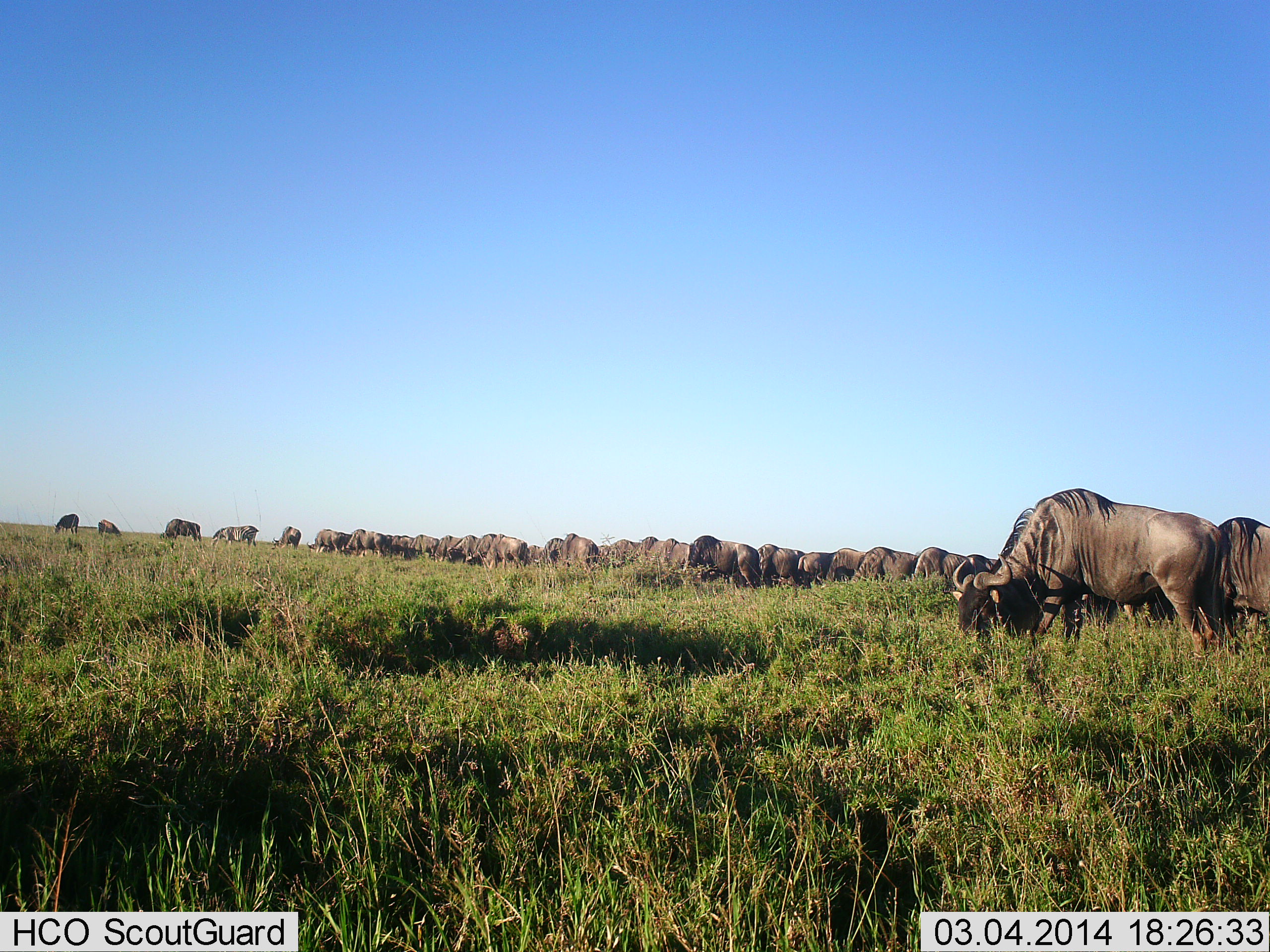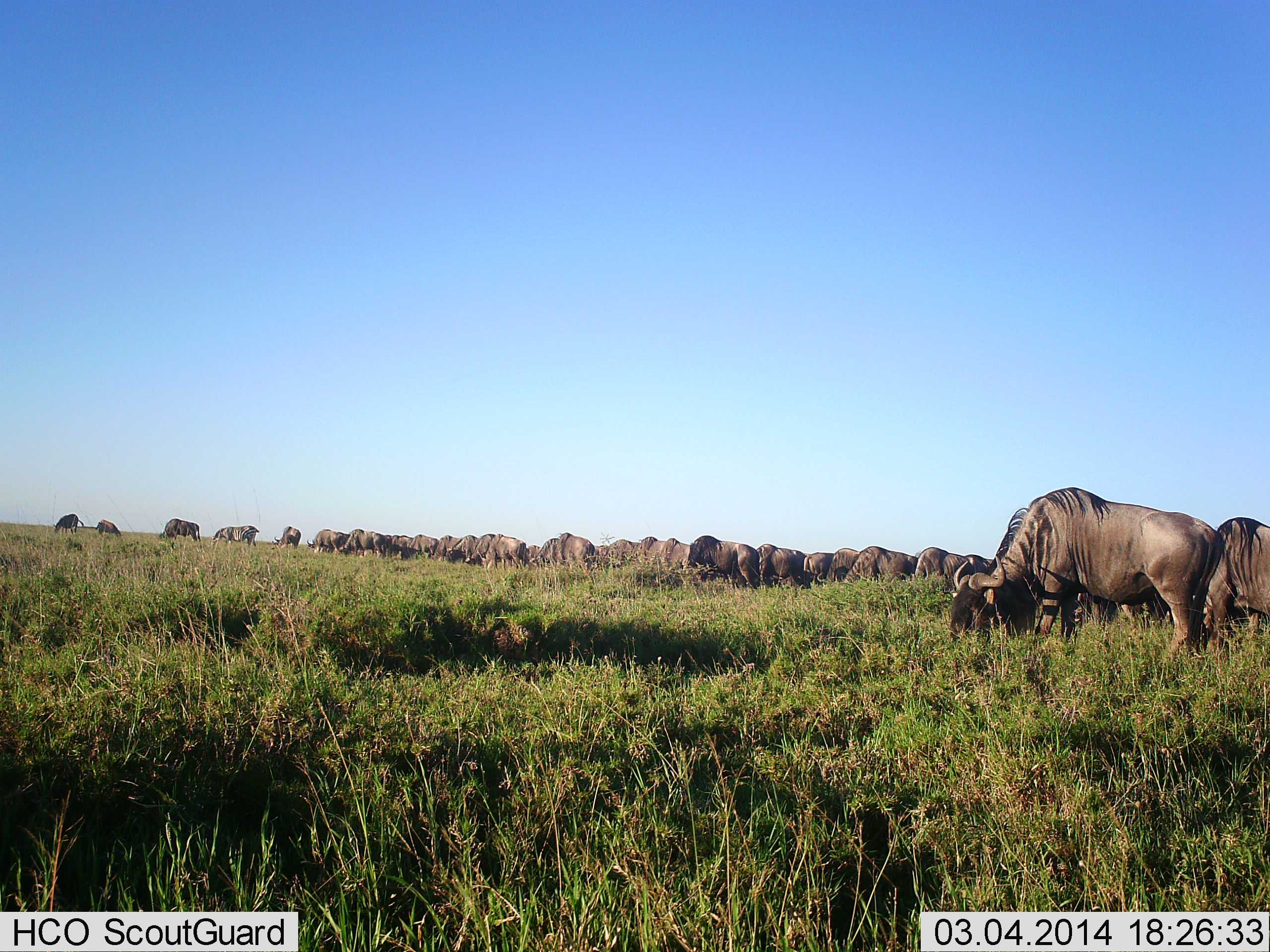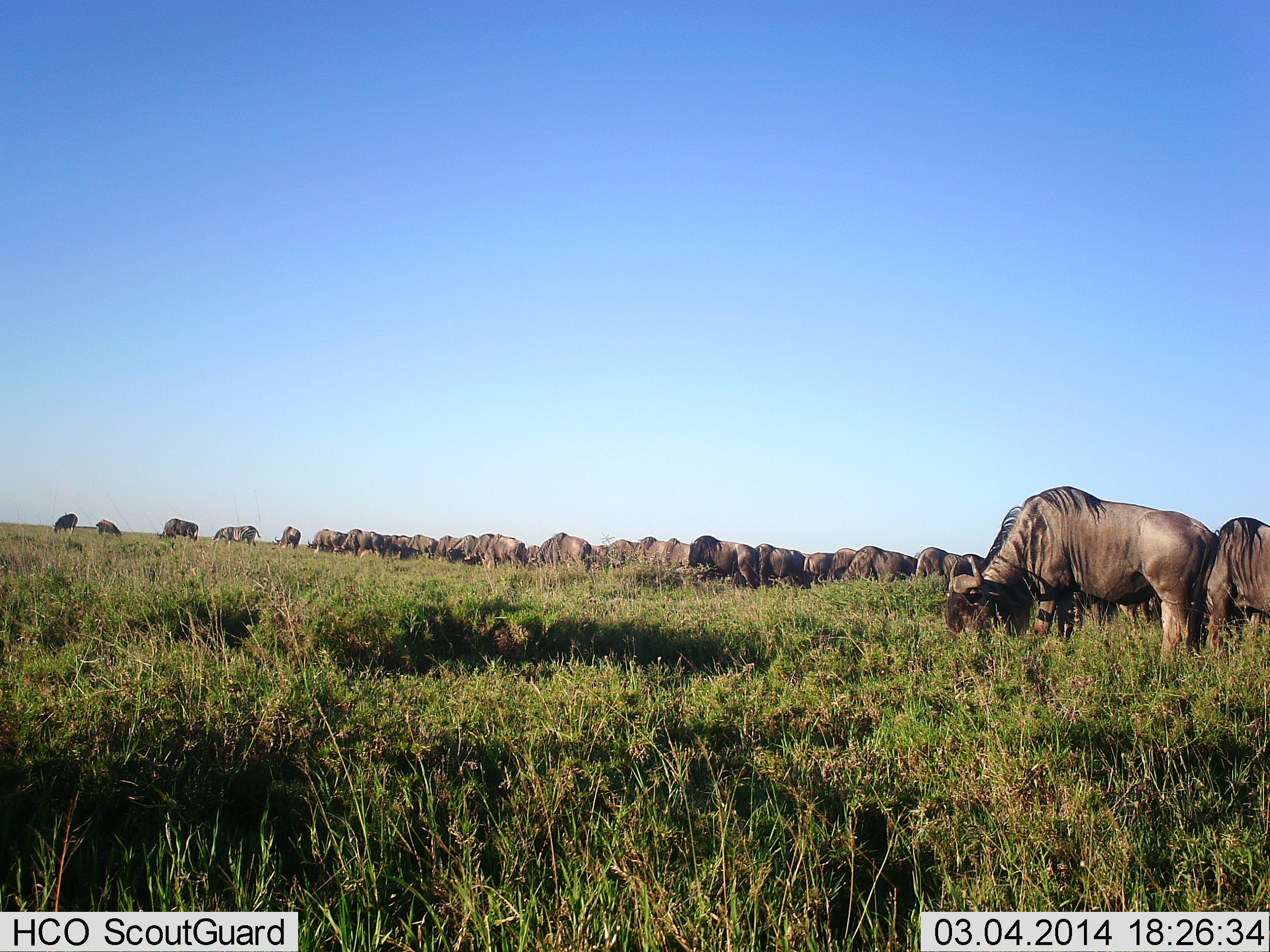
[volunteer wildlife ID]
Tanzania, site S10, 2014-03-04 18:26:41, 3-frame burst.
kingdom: Animalia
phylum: Chordata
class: Mammalia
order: Artiodactyla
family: Bovidae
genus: Connochaetes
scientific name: Connochaetes taurinus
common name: blue wildebeest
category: wildebeest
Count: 11-50.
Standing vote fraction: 50%.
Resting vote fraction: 10%.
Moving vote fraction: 50%.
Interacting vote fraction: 10%.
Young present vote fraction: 0%.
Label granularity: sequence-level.